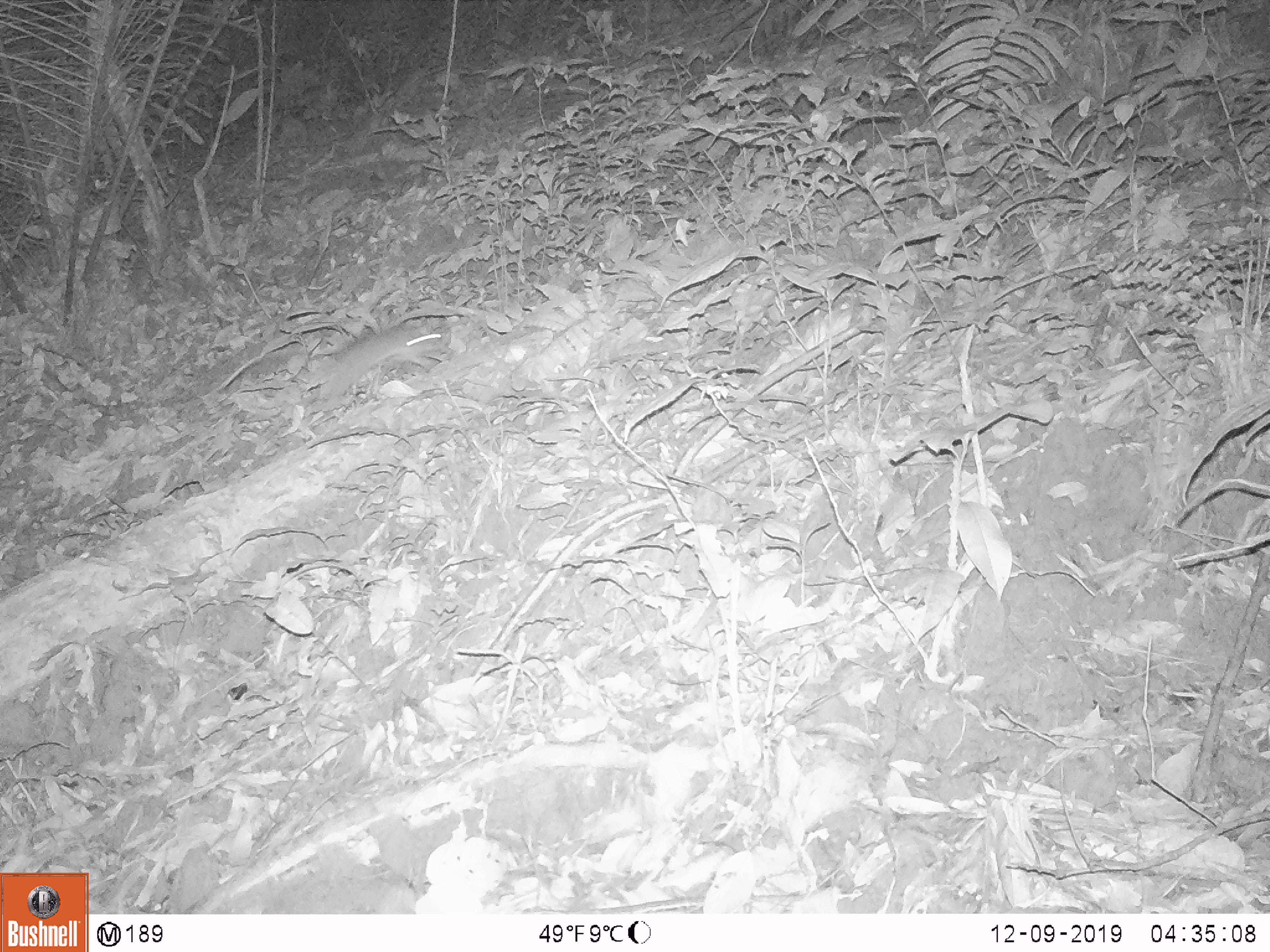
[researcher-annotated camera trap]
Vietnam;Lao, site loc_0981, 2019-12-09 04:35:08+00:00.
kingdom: Animalia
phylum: Chordata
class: Mammalia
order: Rodentia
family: Muridae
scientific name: Muridae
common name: old-world mice and rats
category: unidentified murid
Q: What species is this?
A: Unidentified murid (old-world mice and rats) (Muridae).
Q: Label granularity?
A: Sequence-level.